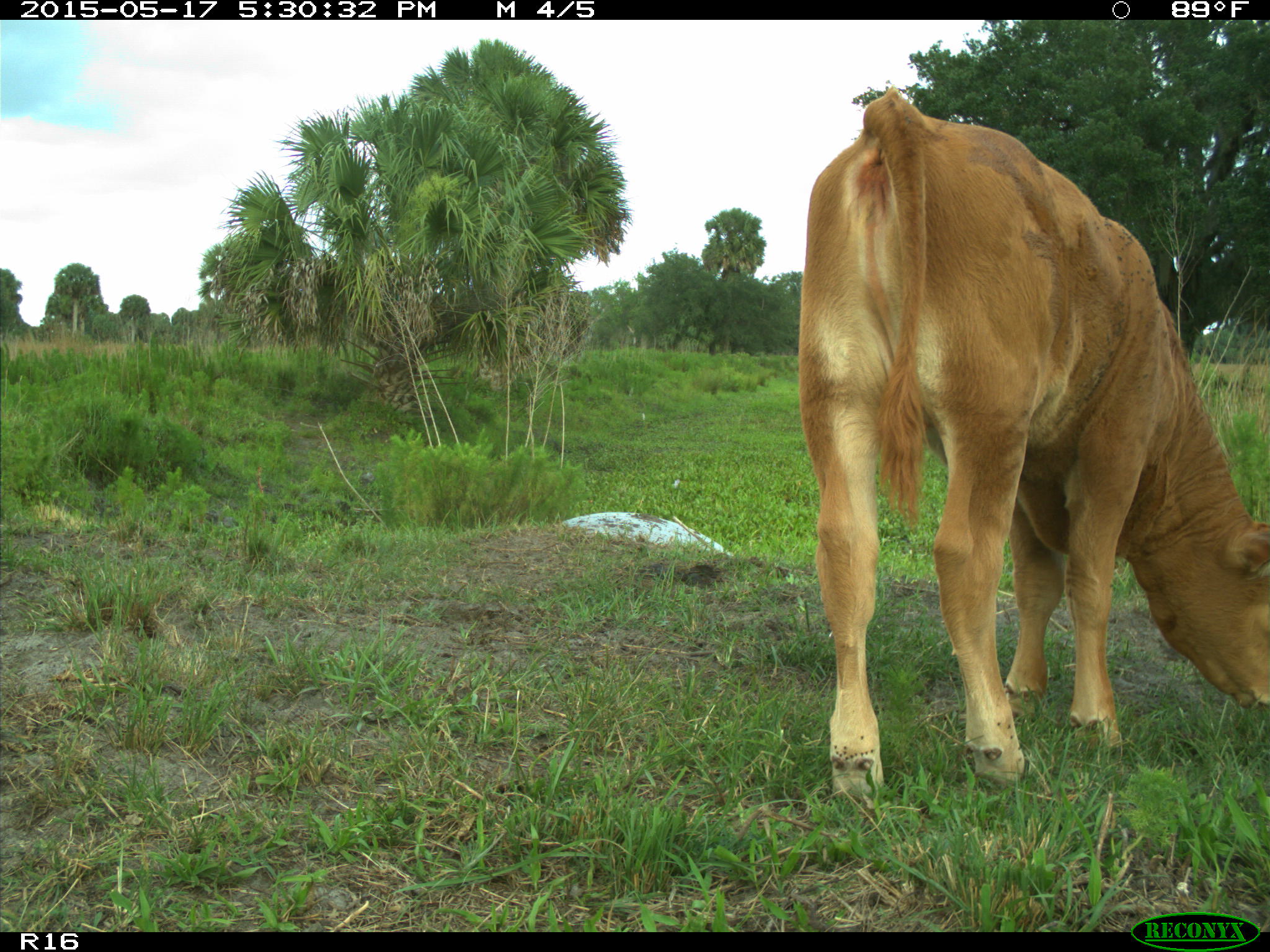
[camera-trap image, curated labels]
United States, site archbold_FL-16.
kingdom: Animalia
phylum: Chordata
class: Mammalia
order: Artiodactyla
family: Bovidae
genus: Bos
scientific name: Bos taurus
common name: domestic cow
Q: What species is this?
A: Bos taurus (domestic cow).